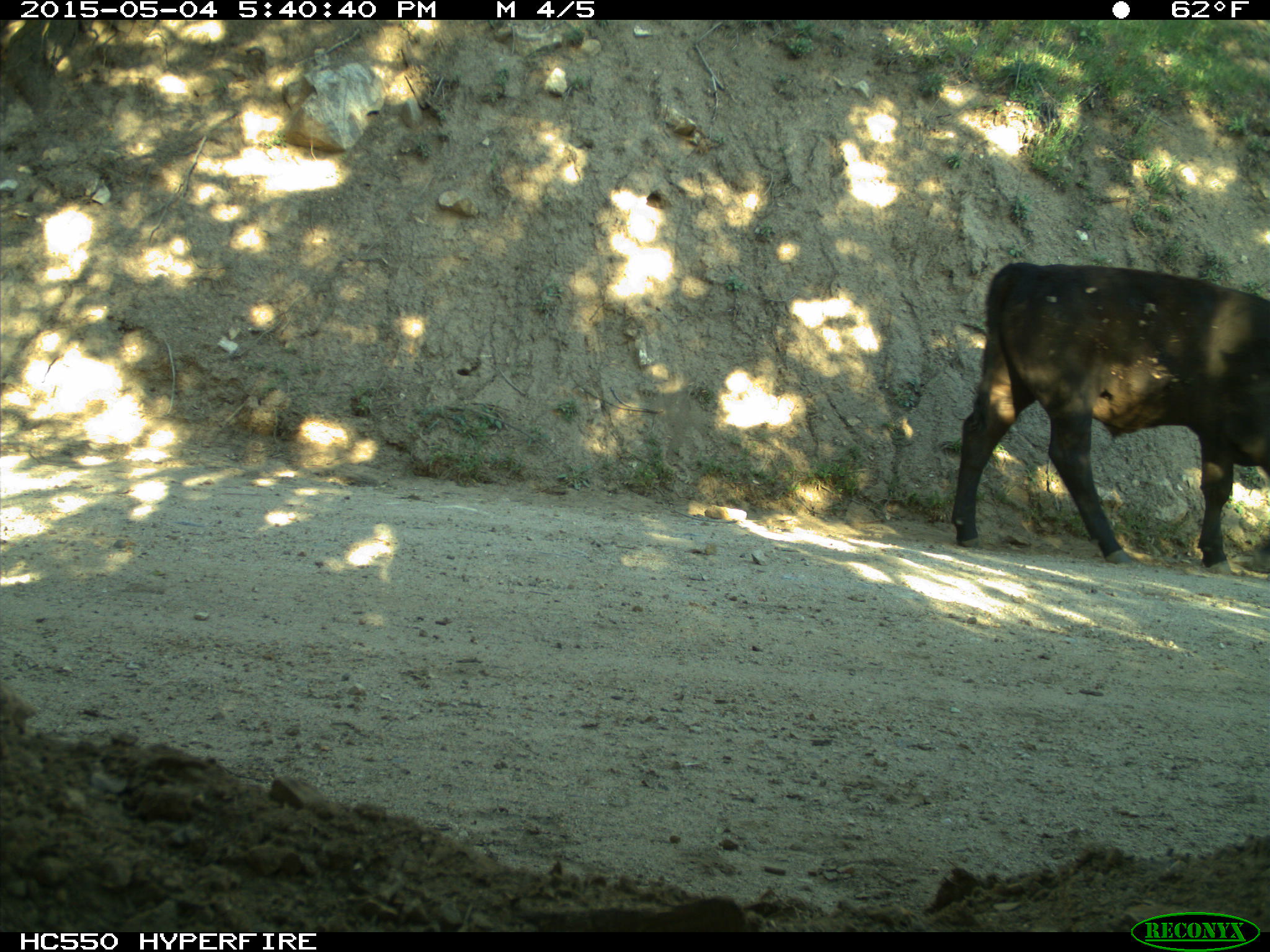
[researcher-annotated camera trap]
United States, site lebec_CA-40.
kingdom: Animalia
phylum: Chordata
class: Mammalia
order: Artiodactyla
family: Bovidae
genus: Bos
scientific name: Bos taurus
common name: domestic cow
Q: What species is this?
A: Bos taurus (domestic cow).